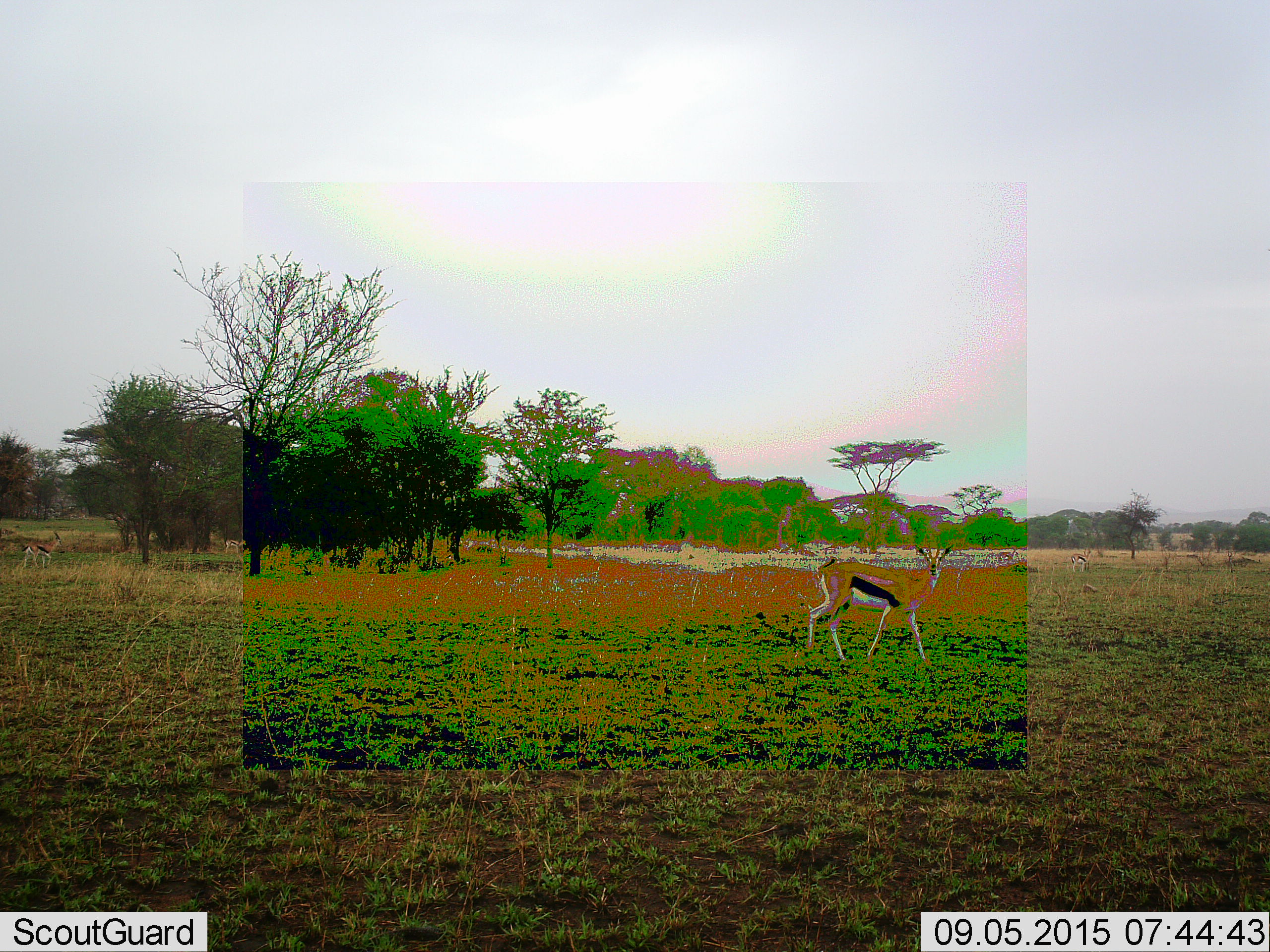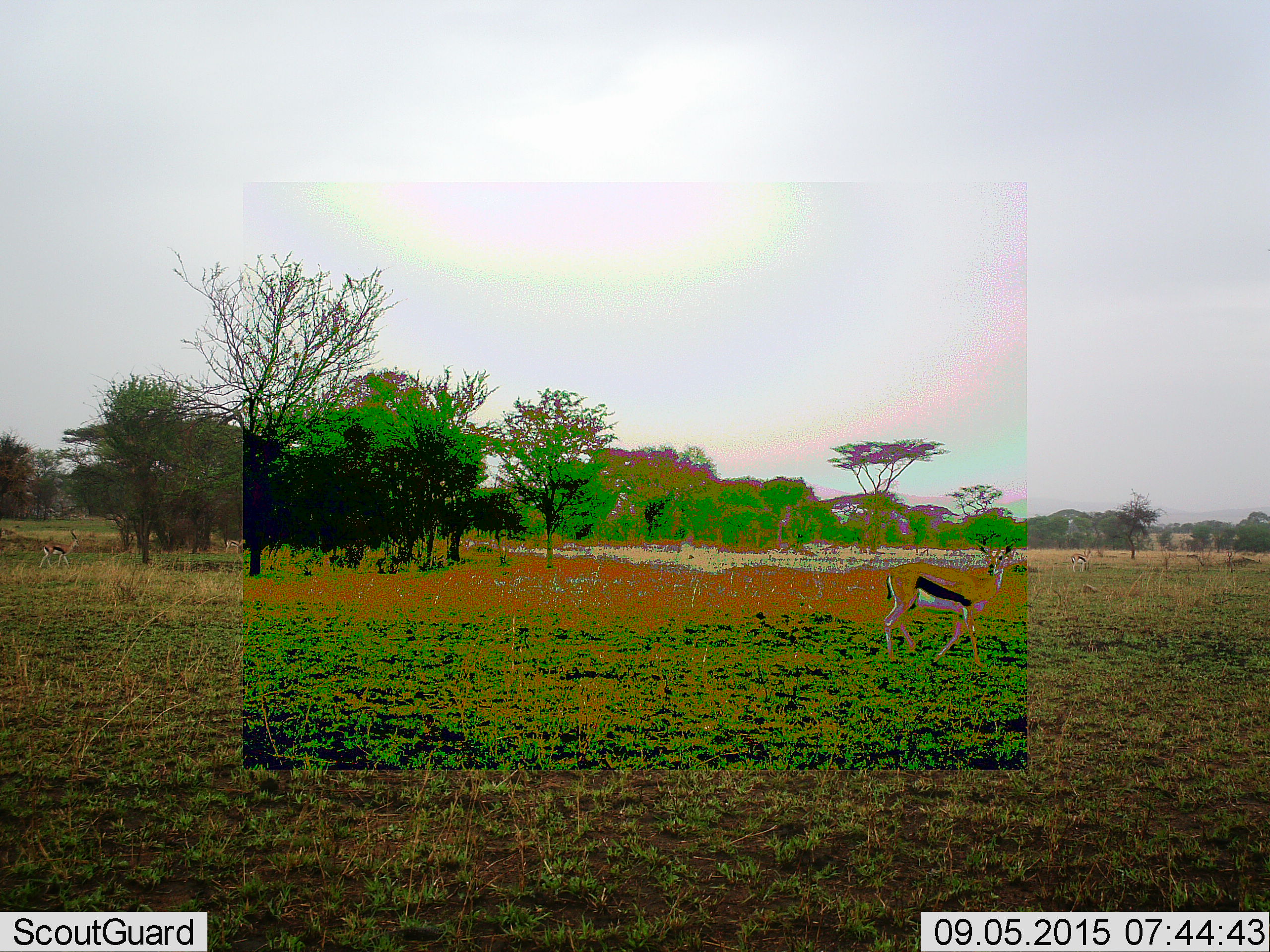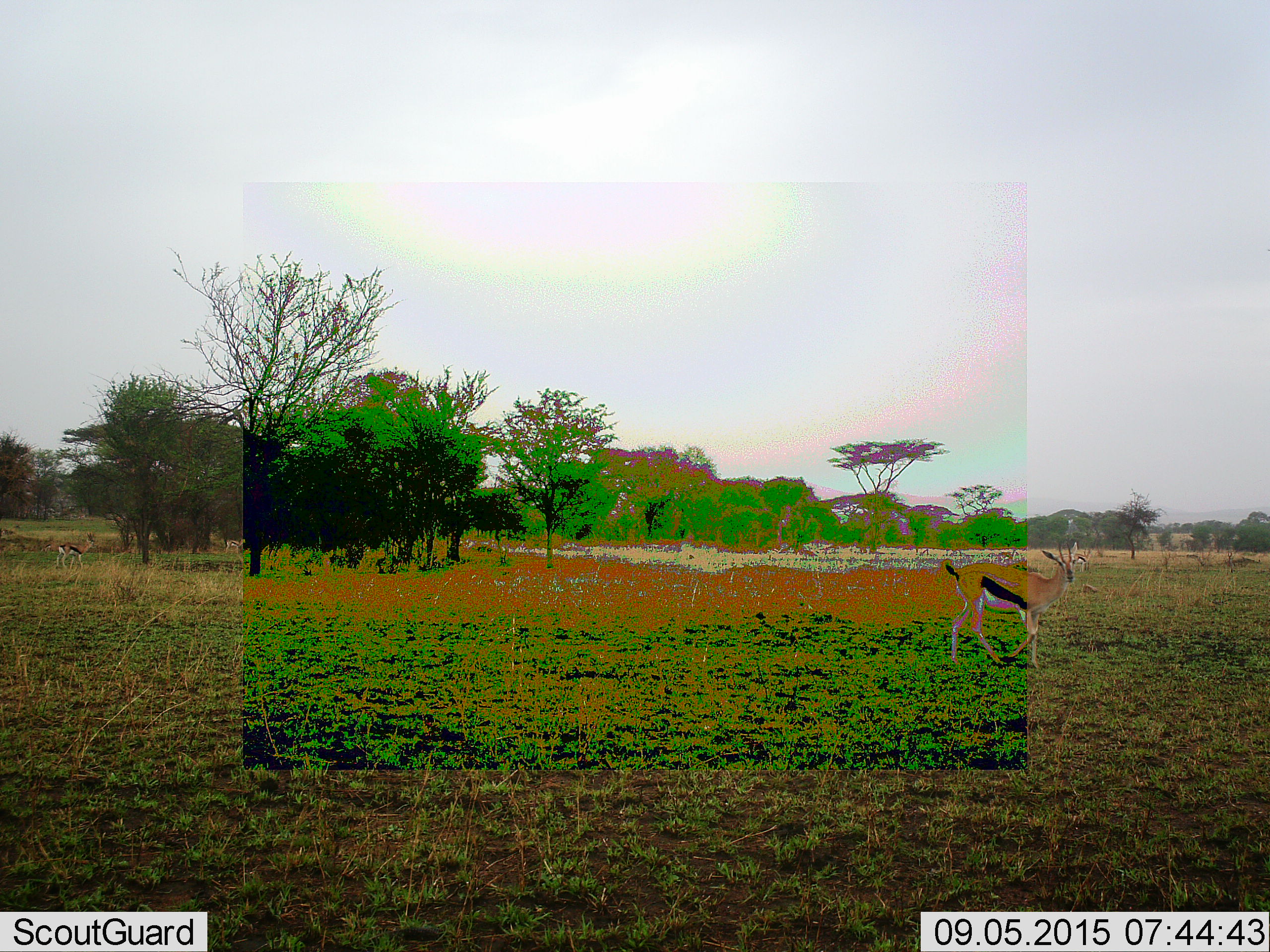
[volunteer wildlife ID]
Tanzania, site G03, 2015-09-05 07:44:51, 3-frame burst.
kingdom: Animalia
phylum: Chordata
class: Mammalia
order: Artiodactyla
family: Bovidae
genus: Eudorcas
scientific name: Eudorcas thomsonii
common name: thomson's gazelle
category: gazellethomsons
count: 3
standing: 44%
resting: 0%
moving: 94%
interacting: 0%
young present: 0%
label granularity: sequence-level